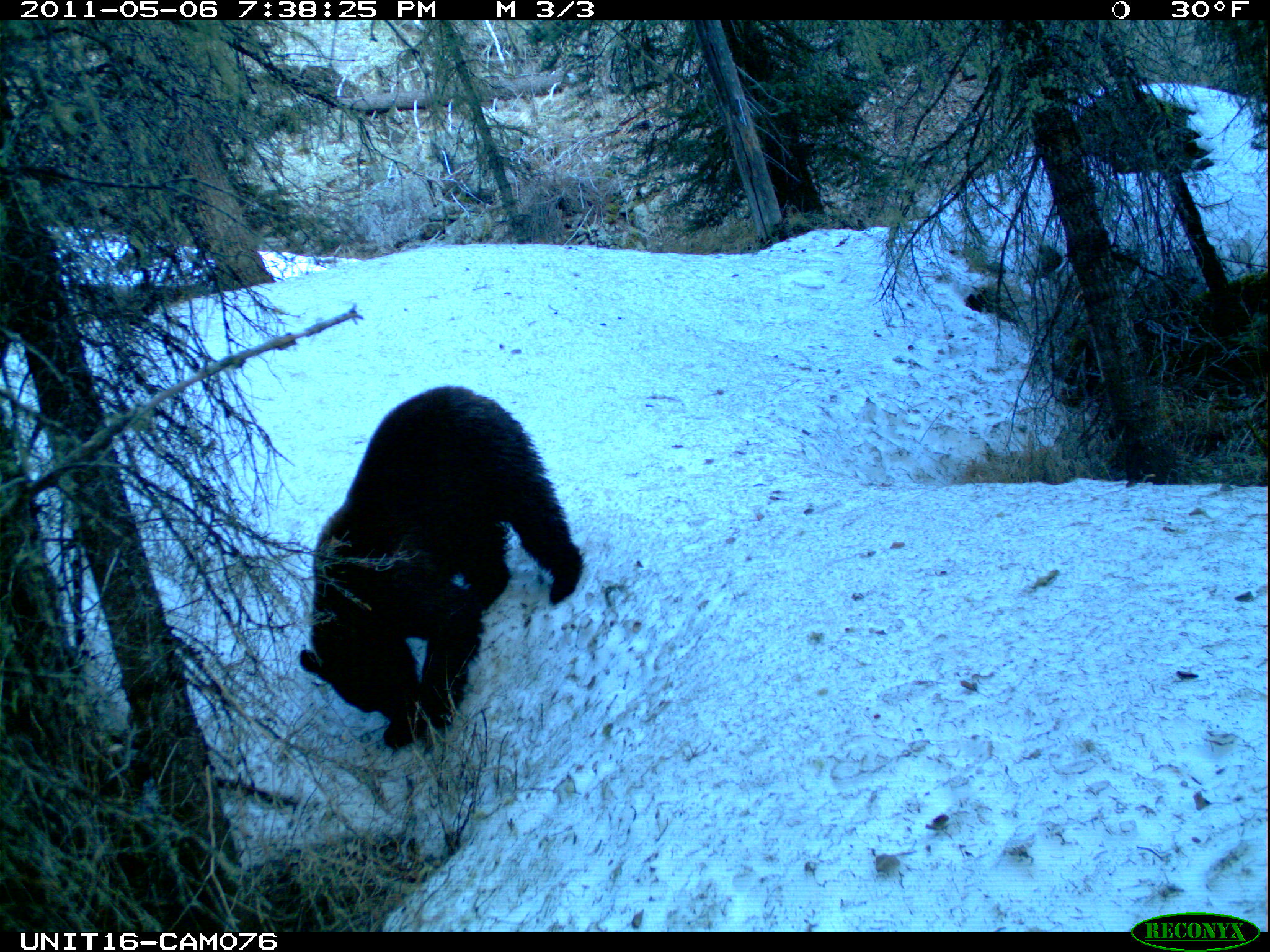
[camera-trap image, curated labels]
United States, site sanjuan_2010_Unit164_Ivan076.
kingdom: Animalia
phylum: Chordata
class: Mammalia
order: Carnivora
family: Ursidae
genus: Ursus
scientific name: Ursus americanus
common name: american black bear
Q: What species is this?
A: Ursus americanus (american black bear).